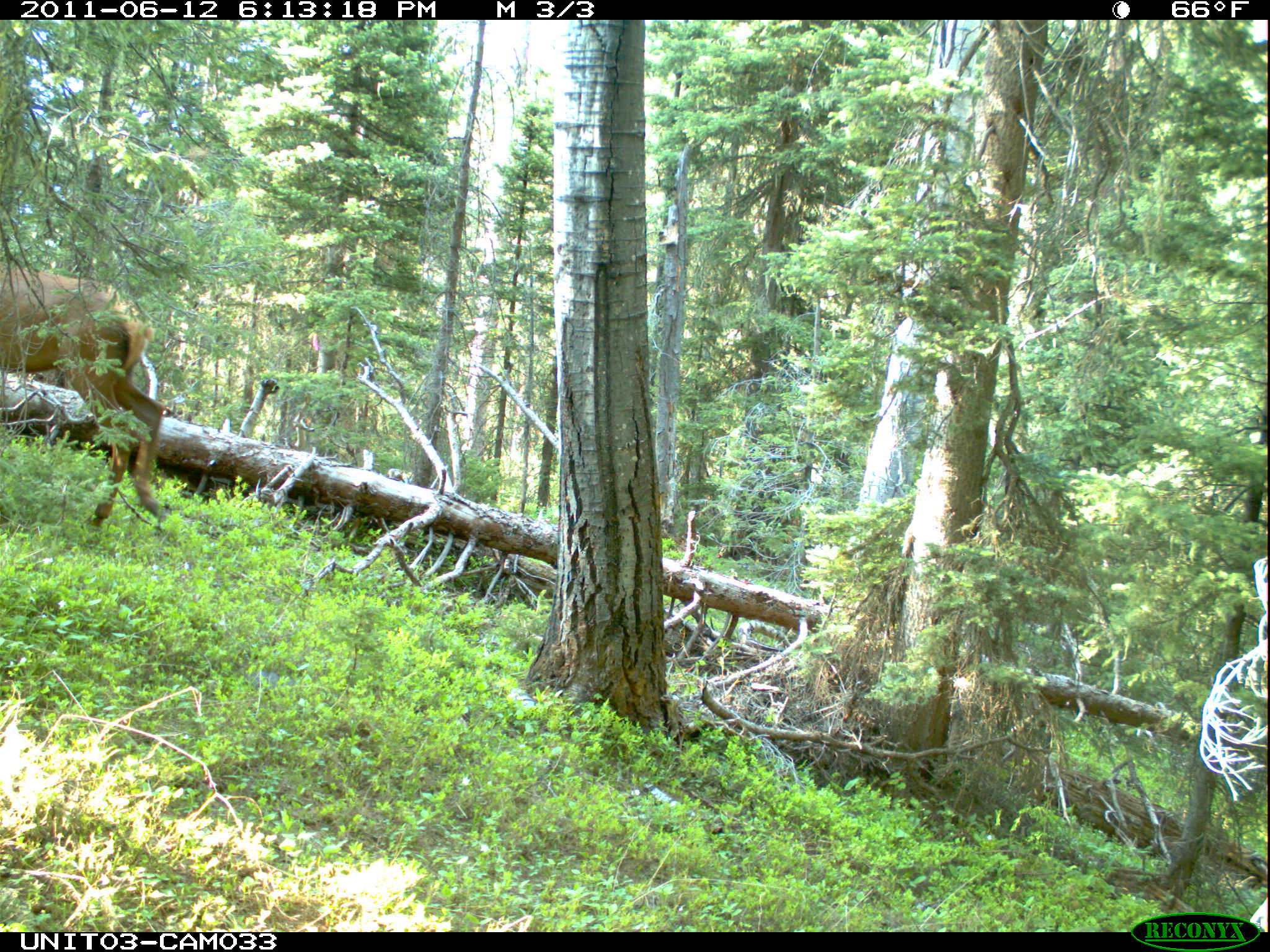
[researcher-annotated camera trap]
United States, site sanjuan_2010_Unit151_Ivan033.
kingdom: Animalia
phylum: Chordata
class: Mammalia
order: Artiodactyla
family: Cervidae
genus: Cervus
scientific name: Cervus elaphus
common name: red deer